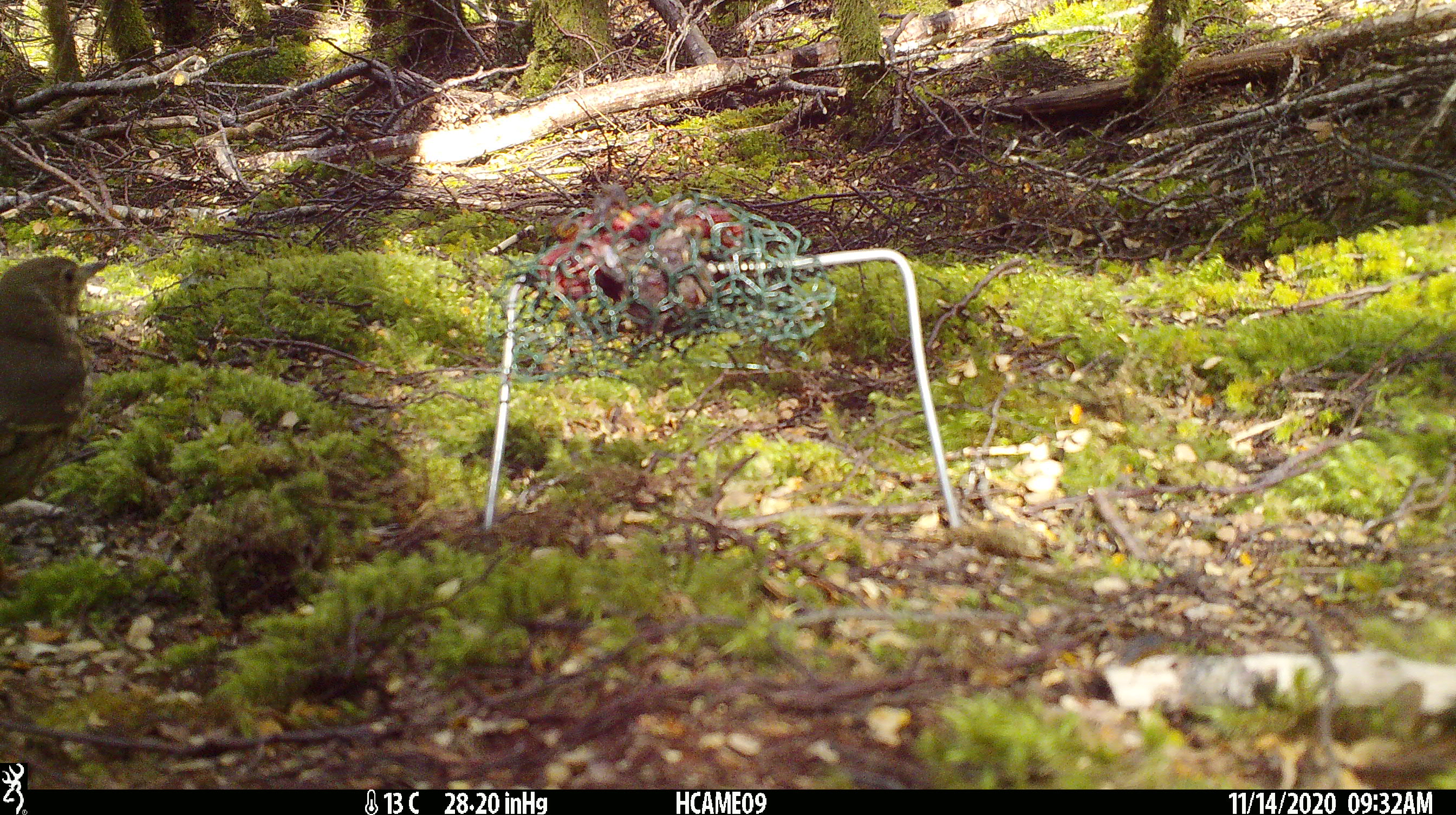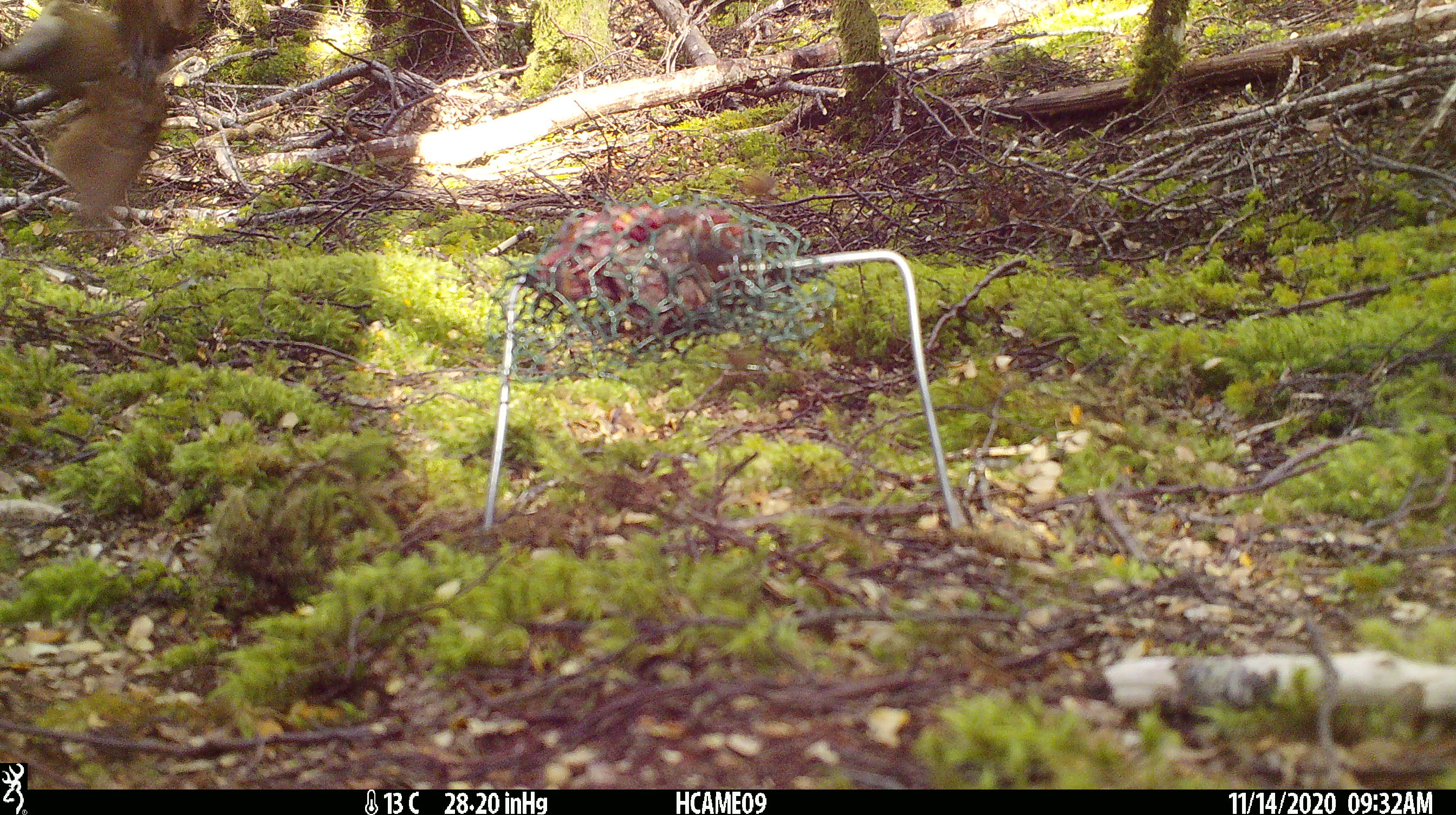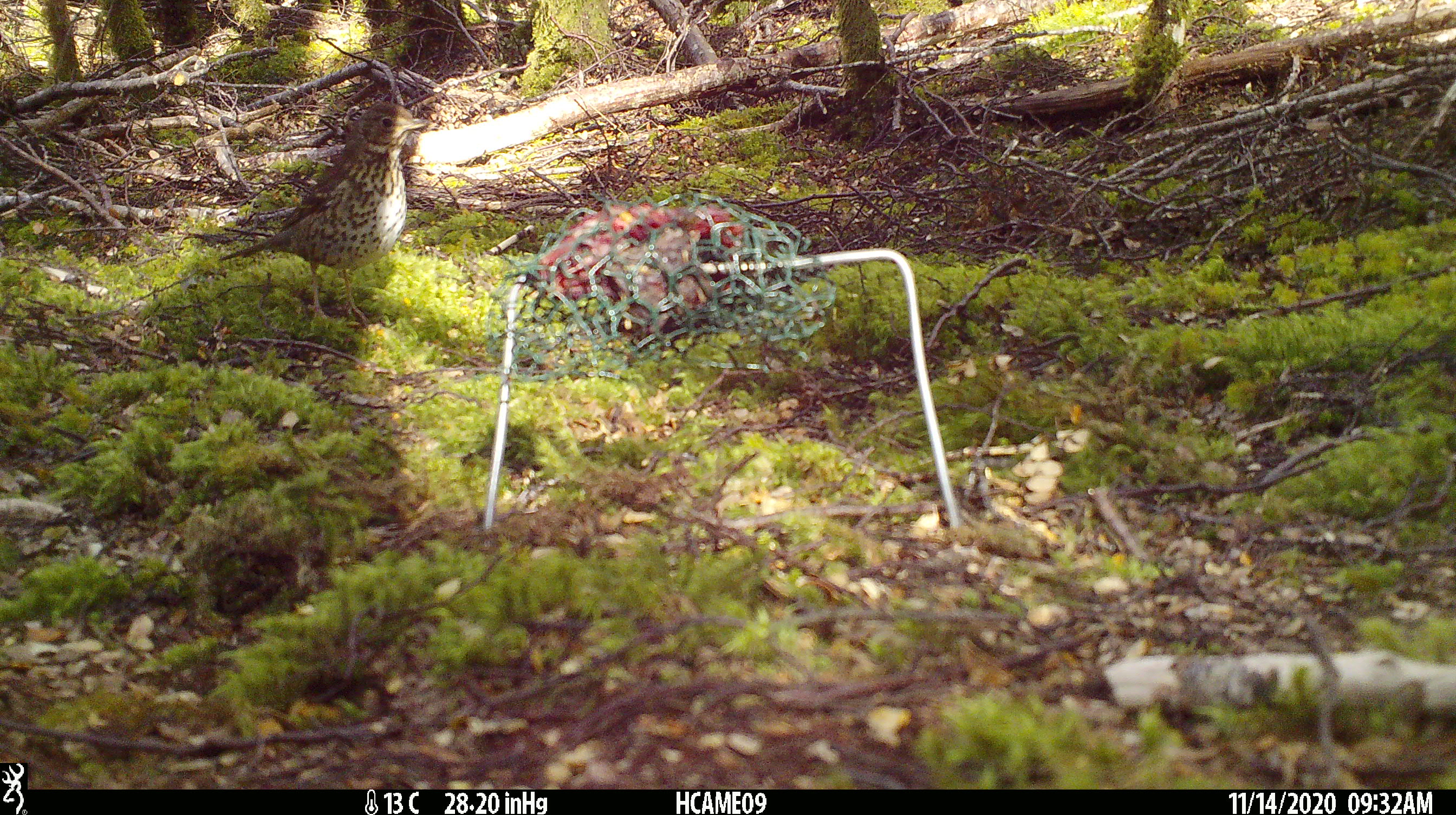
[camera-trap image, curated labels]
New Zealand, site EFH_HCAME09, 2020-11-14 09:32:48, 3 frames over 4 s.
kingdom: Animalia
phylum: Chordata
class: Aves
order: Passeriformes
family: Turdidae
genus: Turdus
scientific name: Turdus philomelos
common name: song thrush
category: thrush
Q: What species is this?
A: Thrush (song thrush) (Turdus philomelos).